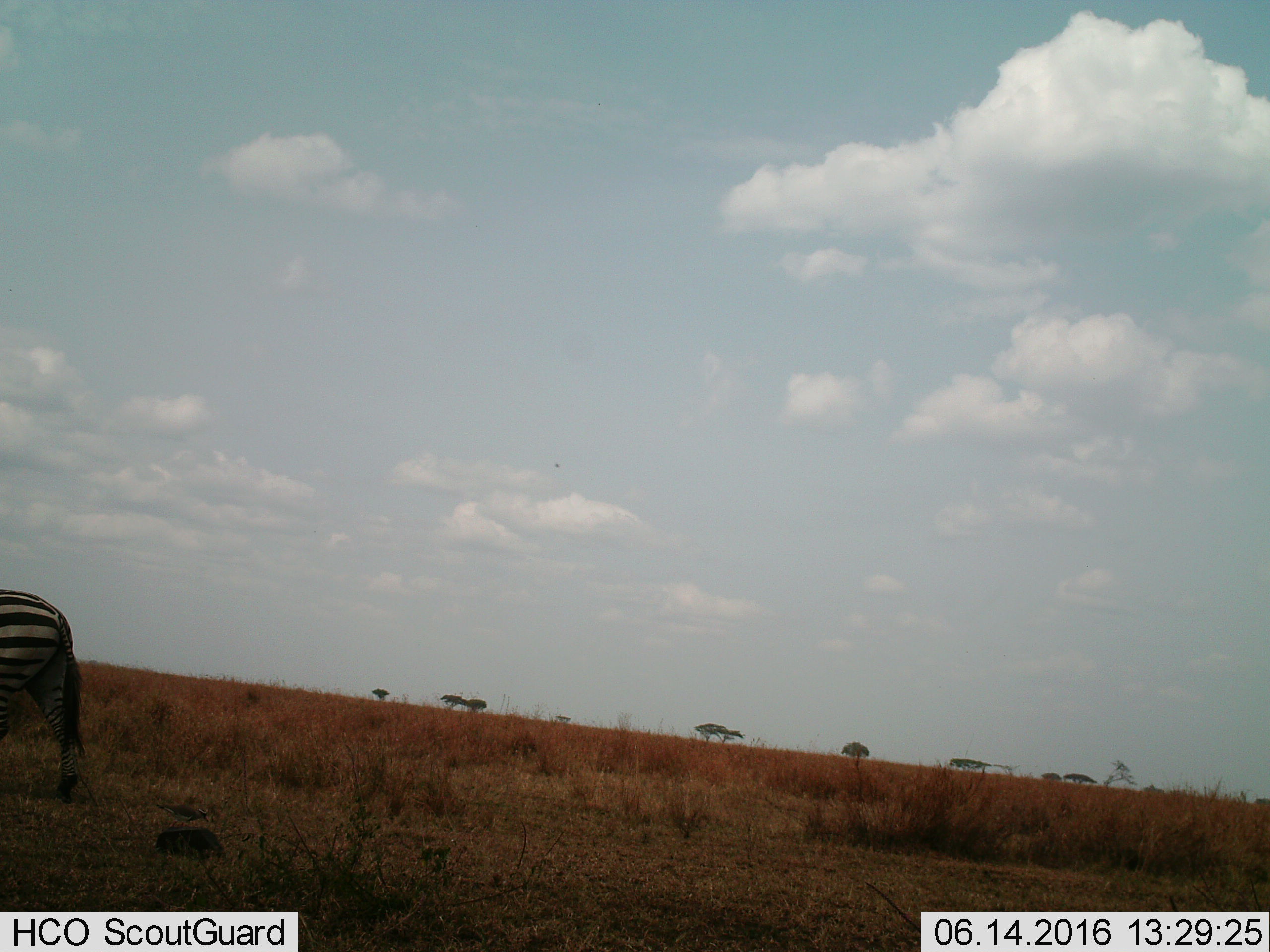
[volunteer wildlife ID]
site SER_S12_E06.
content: unidentified animal